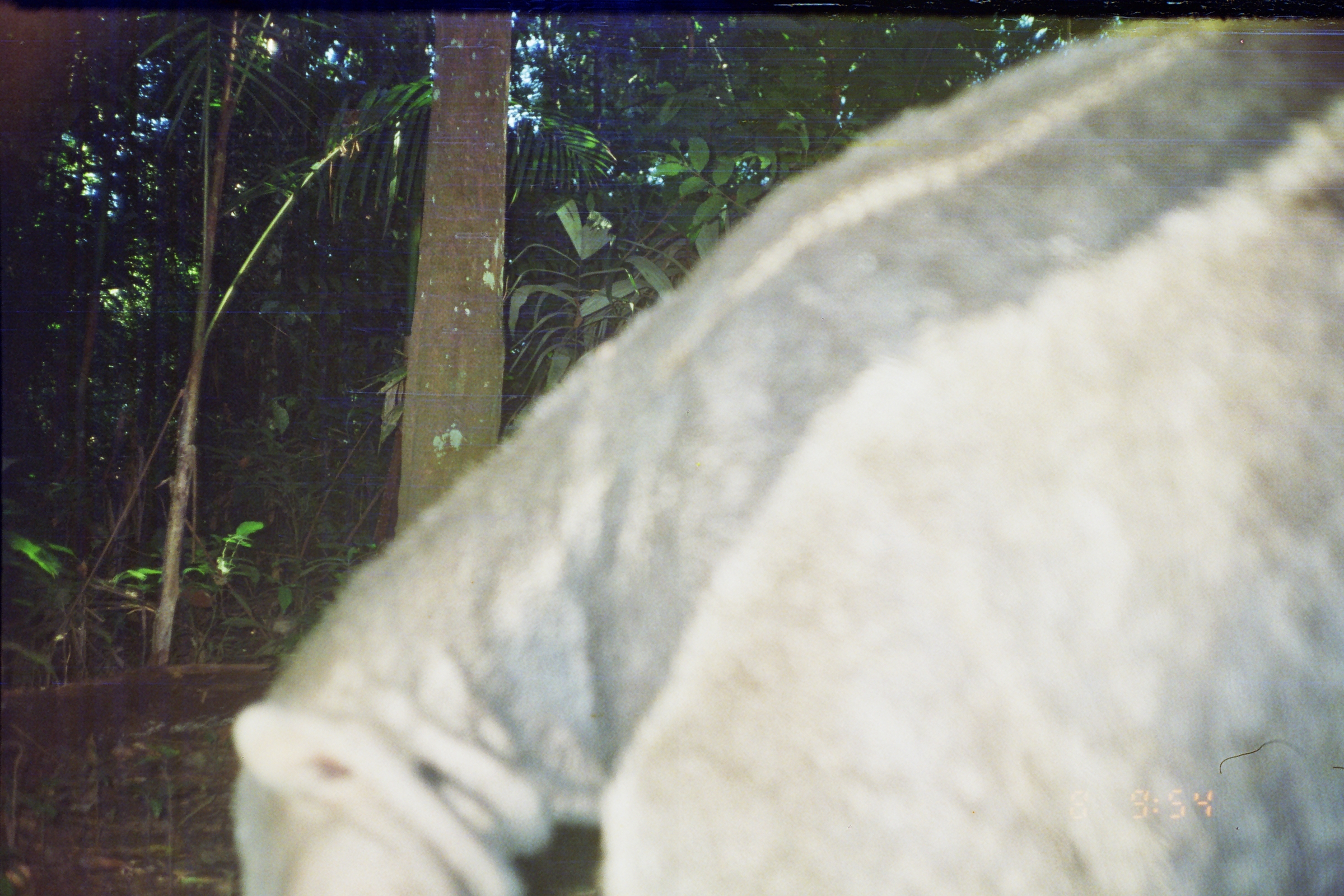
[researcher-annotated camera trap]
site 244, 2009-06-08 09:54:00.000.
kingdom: Animalia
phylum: Chordata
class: Mammalia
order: Pilosa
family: Myrmecophagidae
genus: Myrmecophaga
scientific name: Myrmecophaga tridactyla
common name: giant anteater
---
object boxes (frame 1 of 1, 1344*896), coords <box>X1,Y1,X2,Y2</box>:
myrmecophaga tridactyla: <box>229,12,1344,896</box>